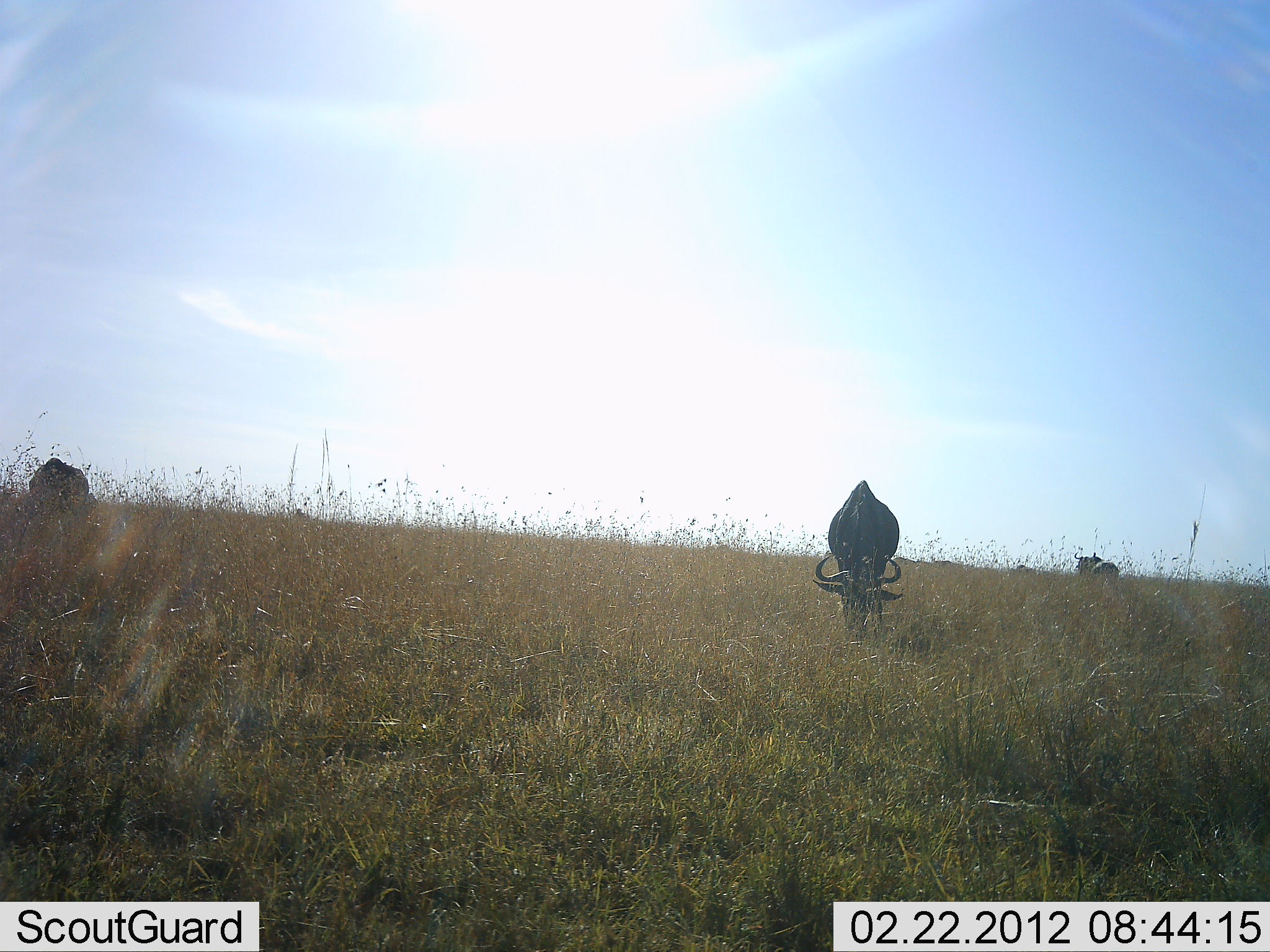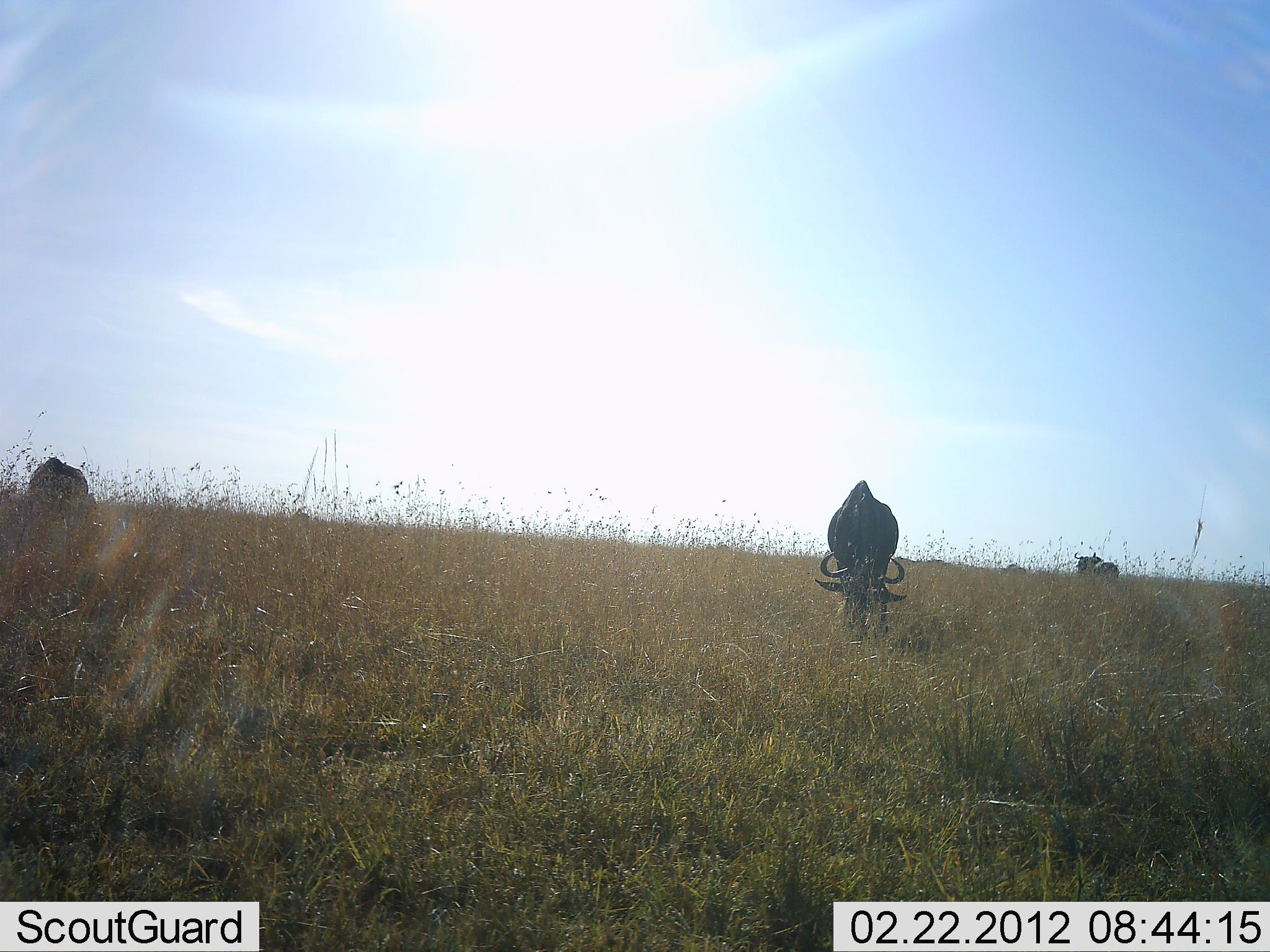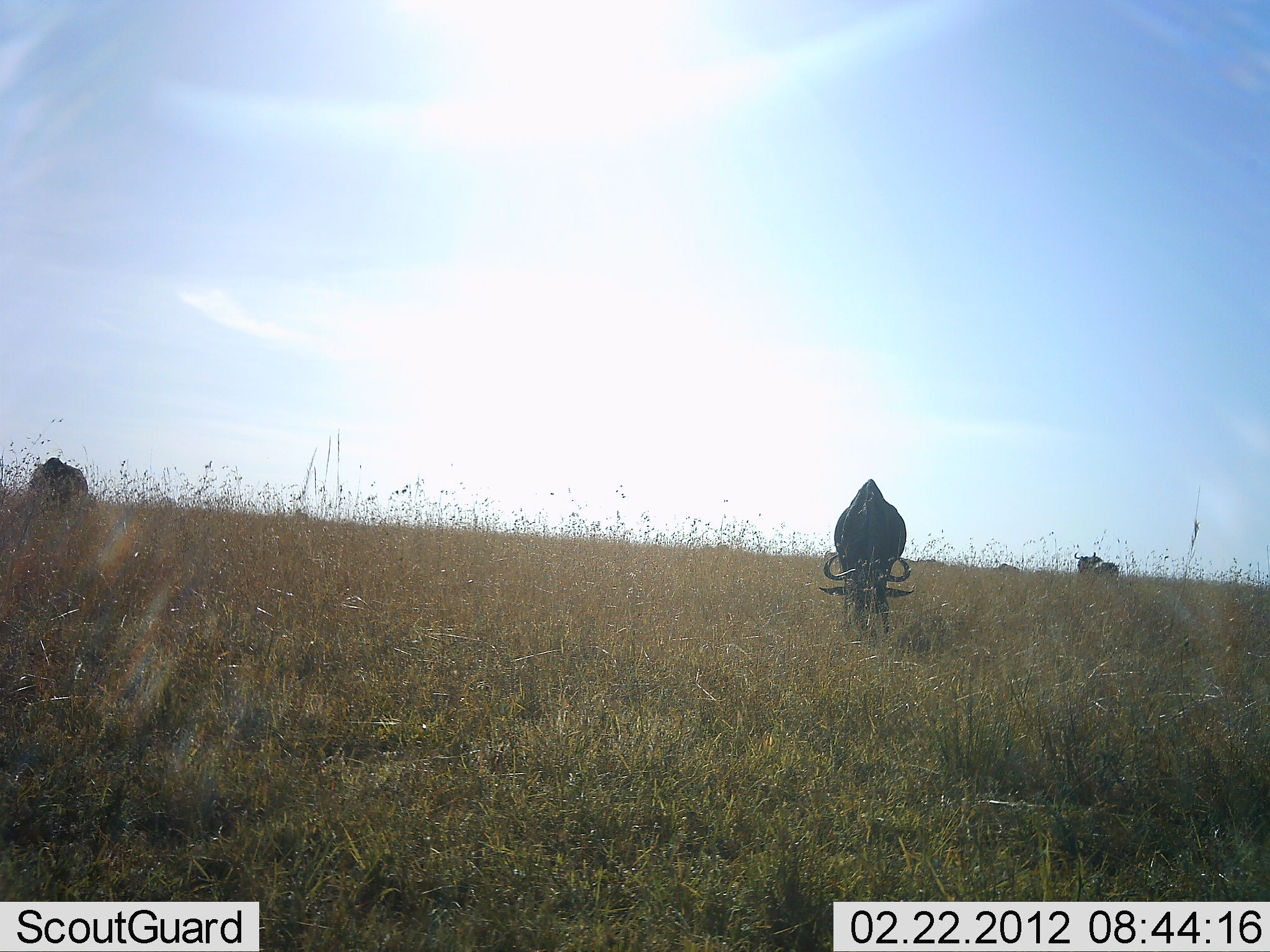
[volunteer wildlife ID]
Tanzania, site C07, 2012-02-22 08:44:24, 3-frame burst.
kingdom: Animalia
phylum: Chordata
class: Mammalia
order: Artiodactyla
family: Bovidae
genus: Connochaetes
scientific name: Connochaetes taurinus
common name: blue wildebeest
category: wildebeest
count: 3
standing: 38%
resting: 0%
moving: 31%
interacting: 3%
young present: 0%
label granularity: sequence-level